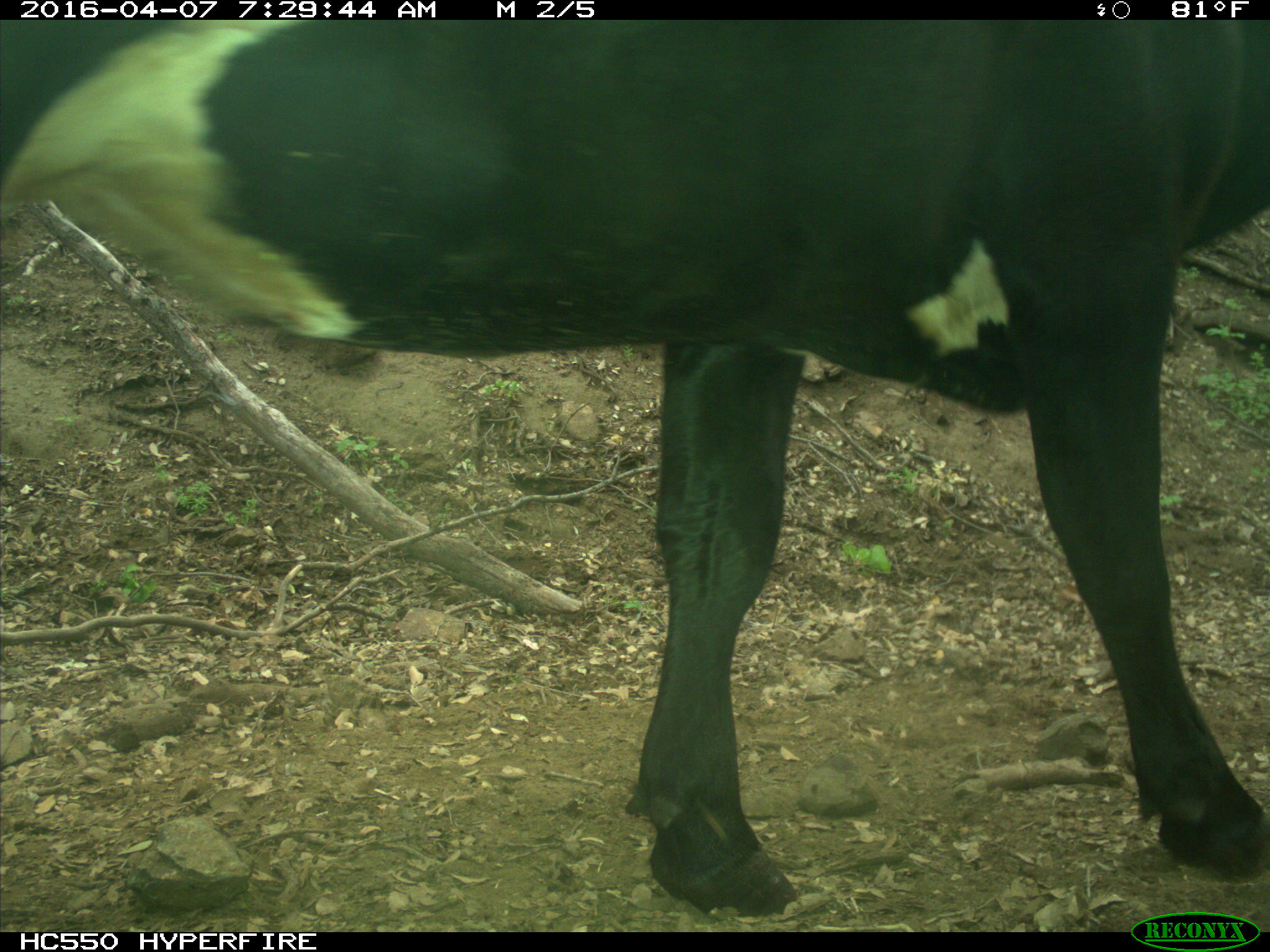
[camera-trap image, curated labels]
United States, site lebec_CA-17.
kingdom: Animalia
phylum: Chordata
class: Mammalia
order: Artiodactyla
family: Bovidae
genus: Bos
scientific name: Bos taurus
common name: domestic cow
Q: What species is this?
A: Bos taurus (domestic cow).